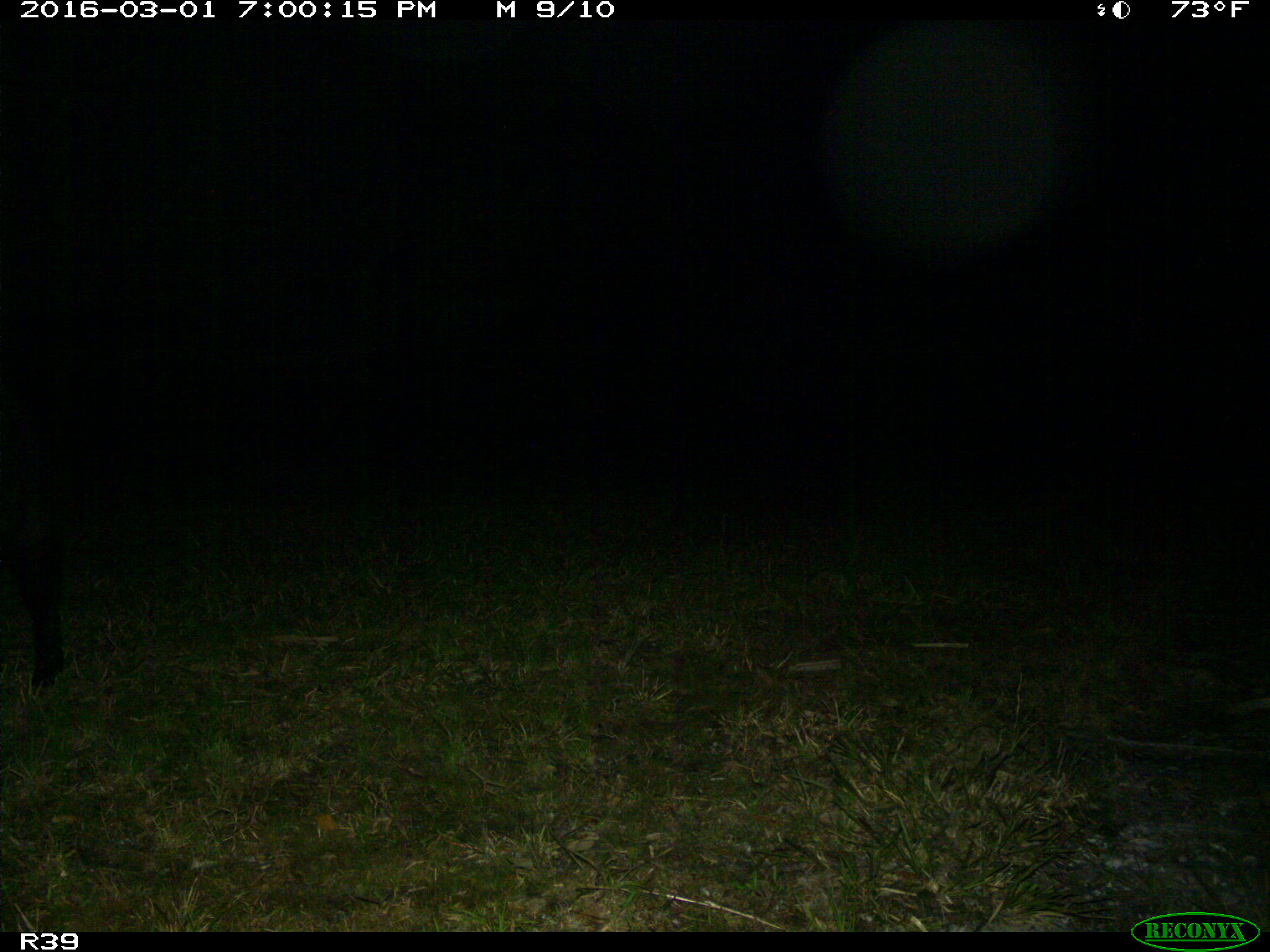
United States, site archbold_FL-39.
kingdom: Animalia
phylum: Chordata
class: Mammalia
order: Artiodactyla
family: Suidae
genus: Sus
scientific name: Sus scrofa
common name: wild boar